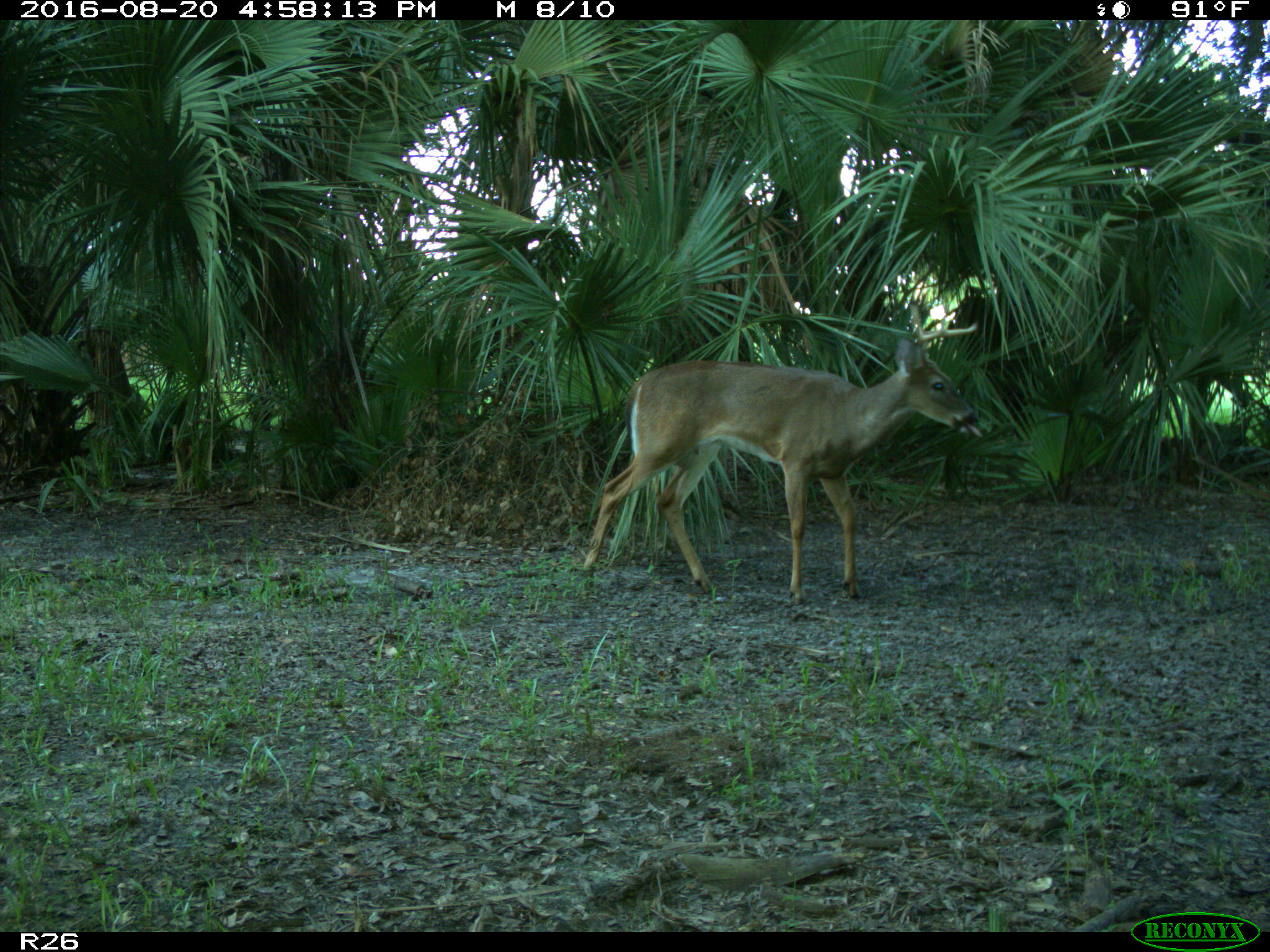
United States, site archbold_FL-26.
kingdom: Animalia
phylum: Chordata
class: Mammalia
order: Artiodactyla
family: Cervidae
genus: Odocoileus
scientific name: Odocoileus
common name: deer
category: unidentified deer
Unidentified deer (deer) (Odocoileus).